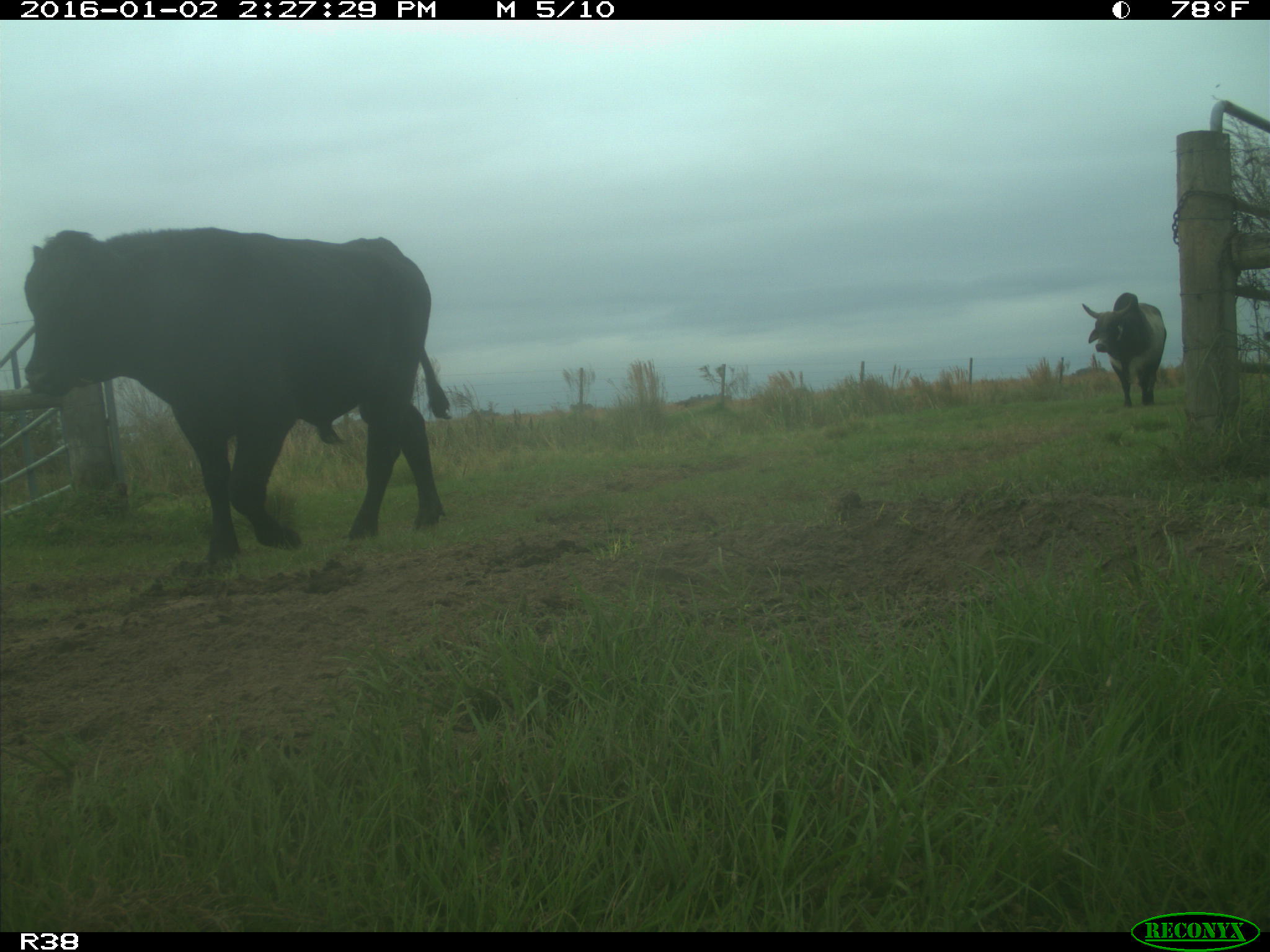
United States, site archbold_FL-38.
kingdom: Animalia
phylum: Chordata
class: Mammalia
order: Artiodactyla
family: Bovidae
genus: Bos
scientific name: Bos taurus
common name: domestic cow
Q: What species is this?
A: Bos taurus (domestic cow).